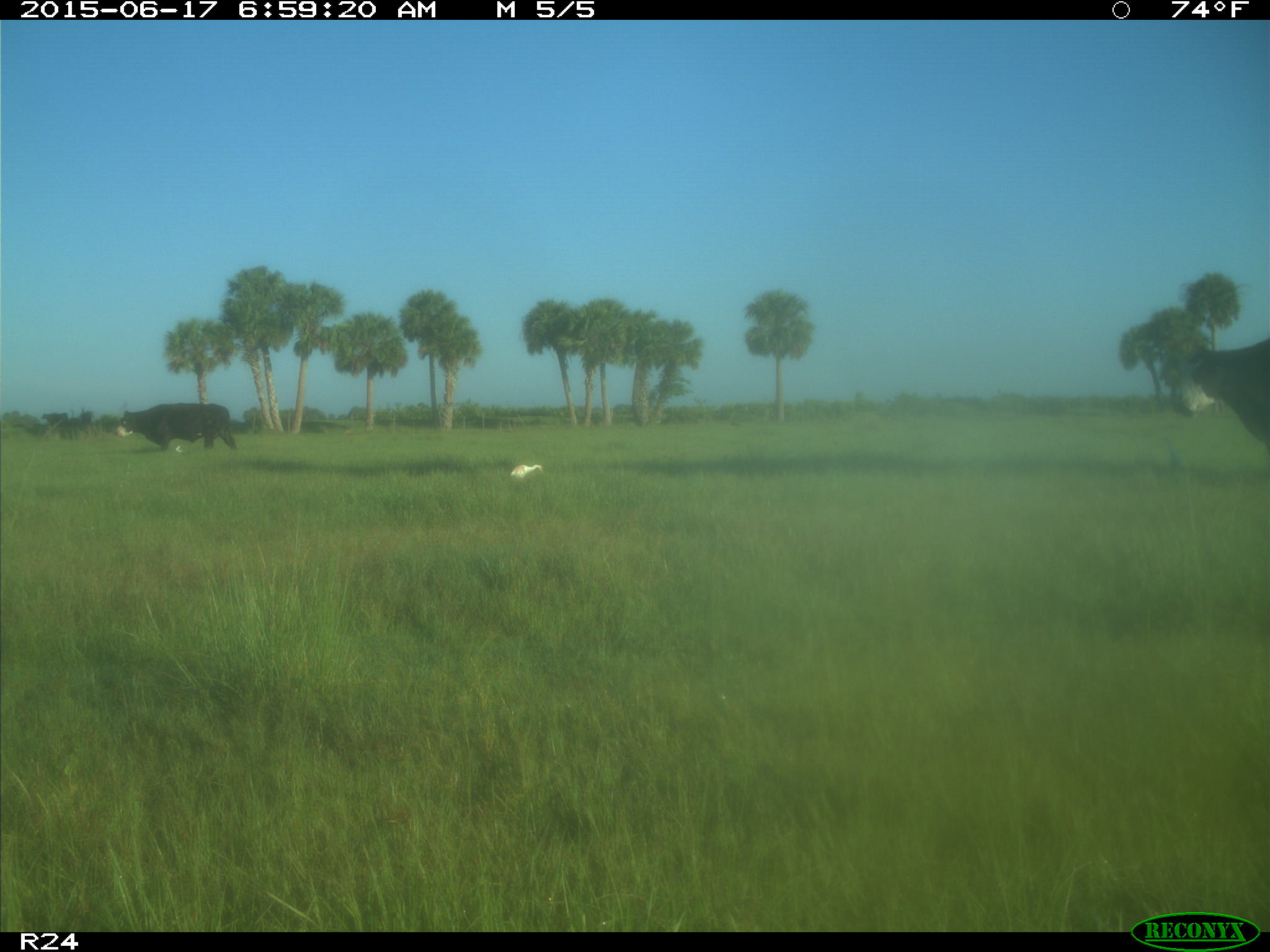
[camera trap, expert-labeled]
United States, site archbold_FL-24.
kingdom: Animalia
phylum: Chordata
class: Mammalia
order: Artiodactyla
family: Bovidae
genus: Bos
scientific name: Bos taurus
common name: domestic cow